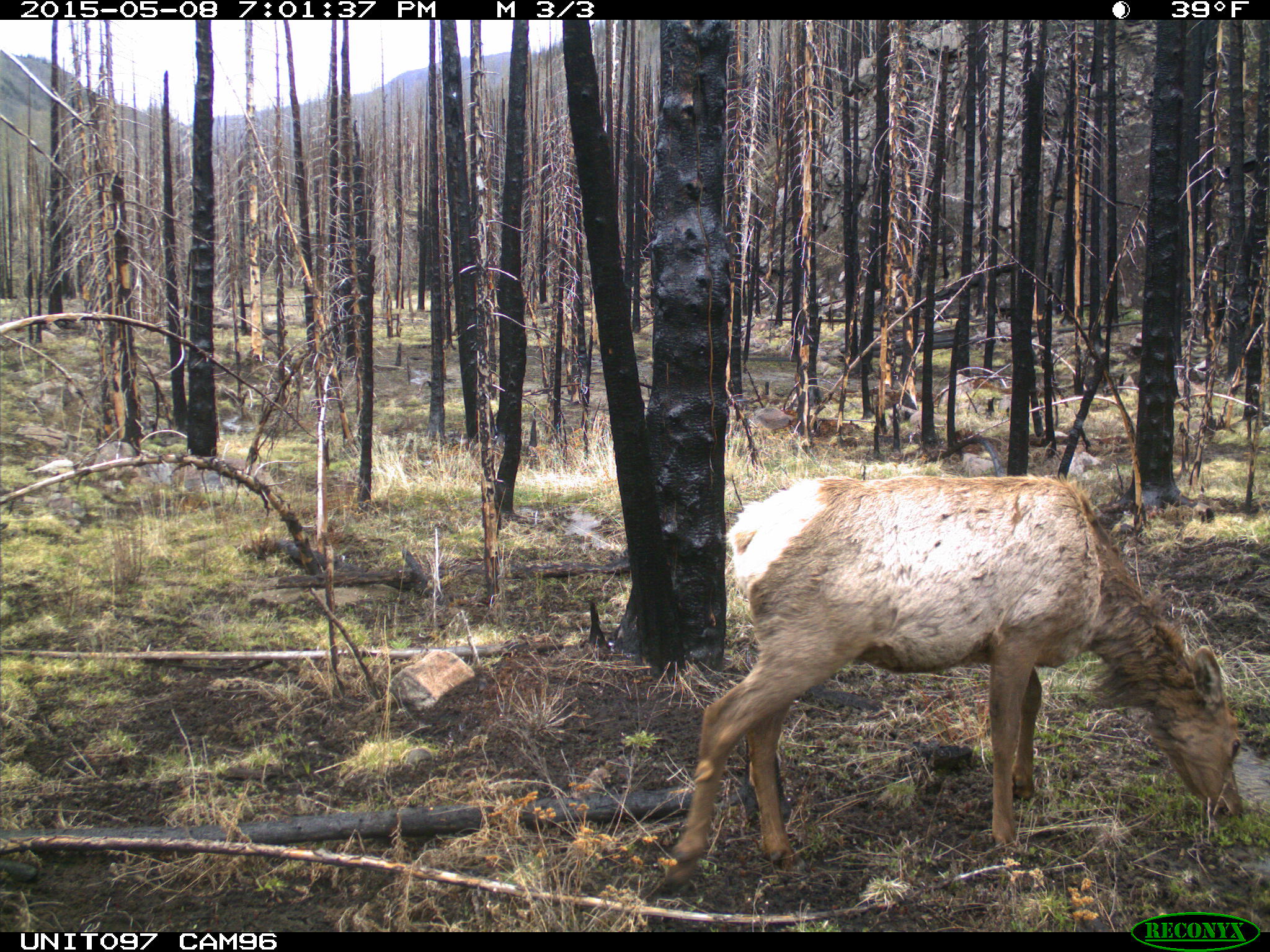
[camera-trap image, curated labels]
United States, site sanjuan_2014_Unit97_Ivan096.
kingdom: Animalia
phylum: Chordata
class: Mammalia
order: Artiodactyla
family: Cervidae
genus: Cervus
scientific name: Cervus elaphus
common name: red deer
Cervus elaphus (red deer).